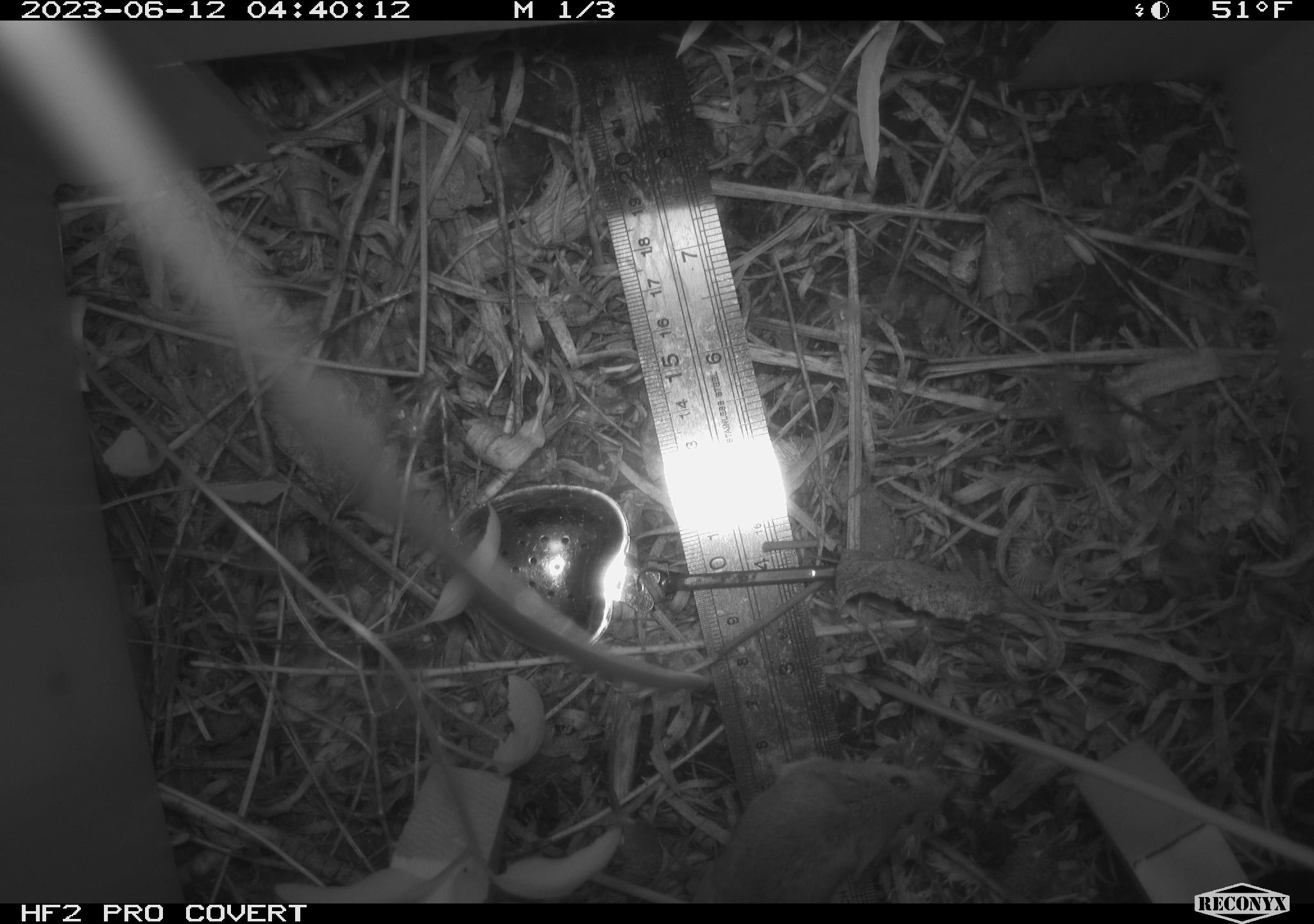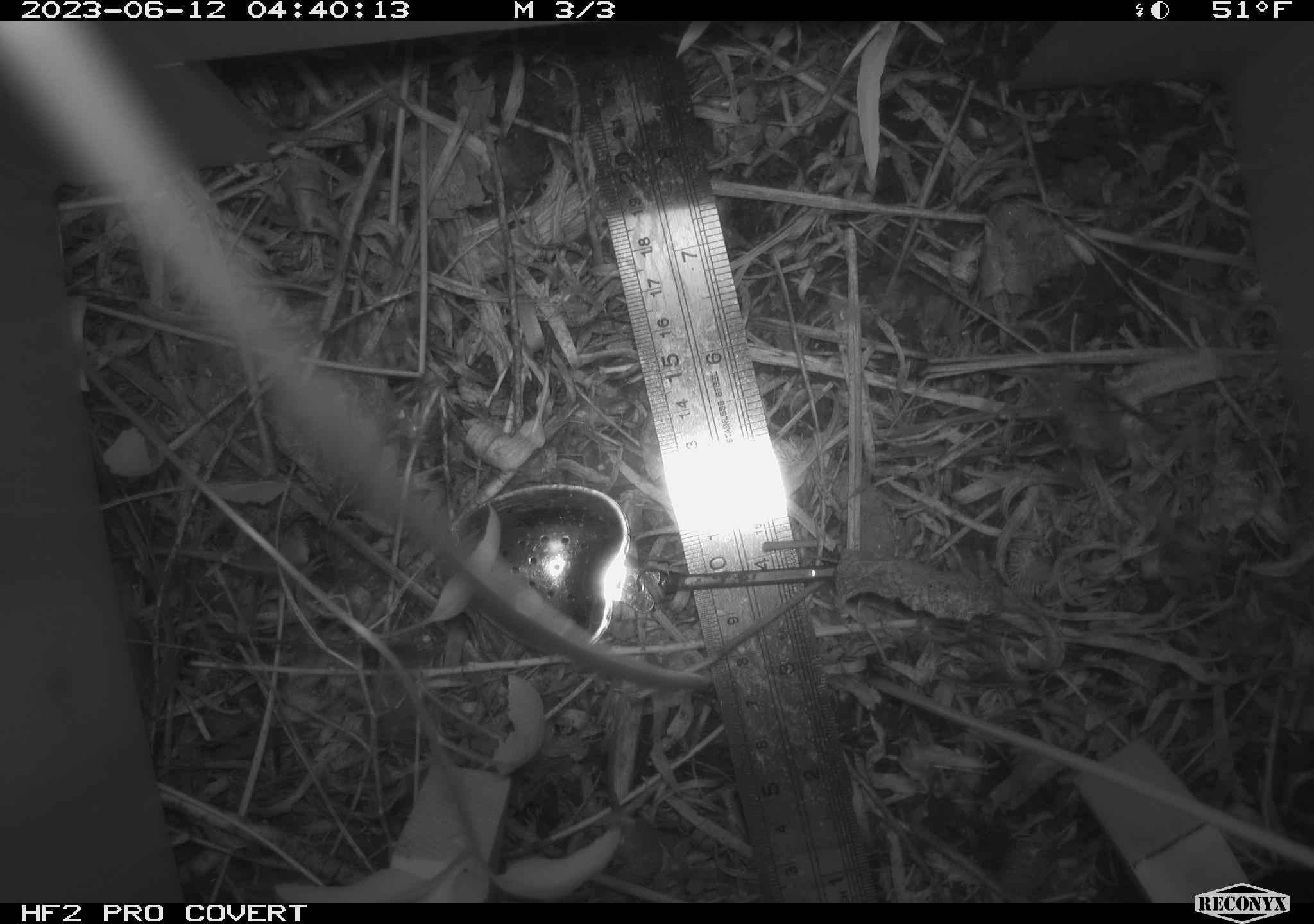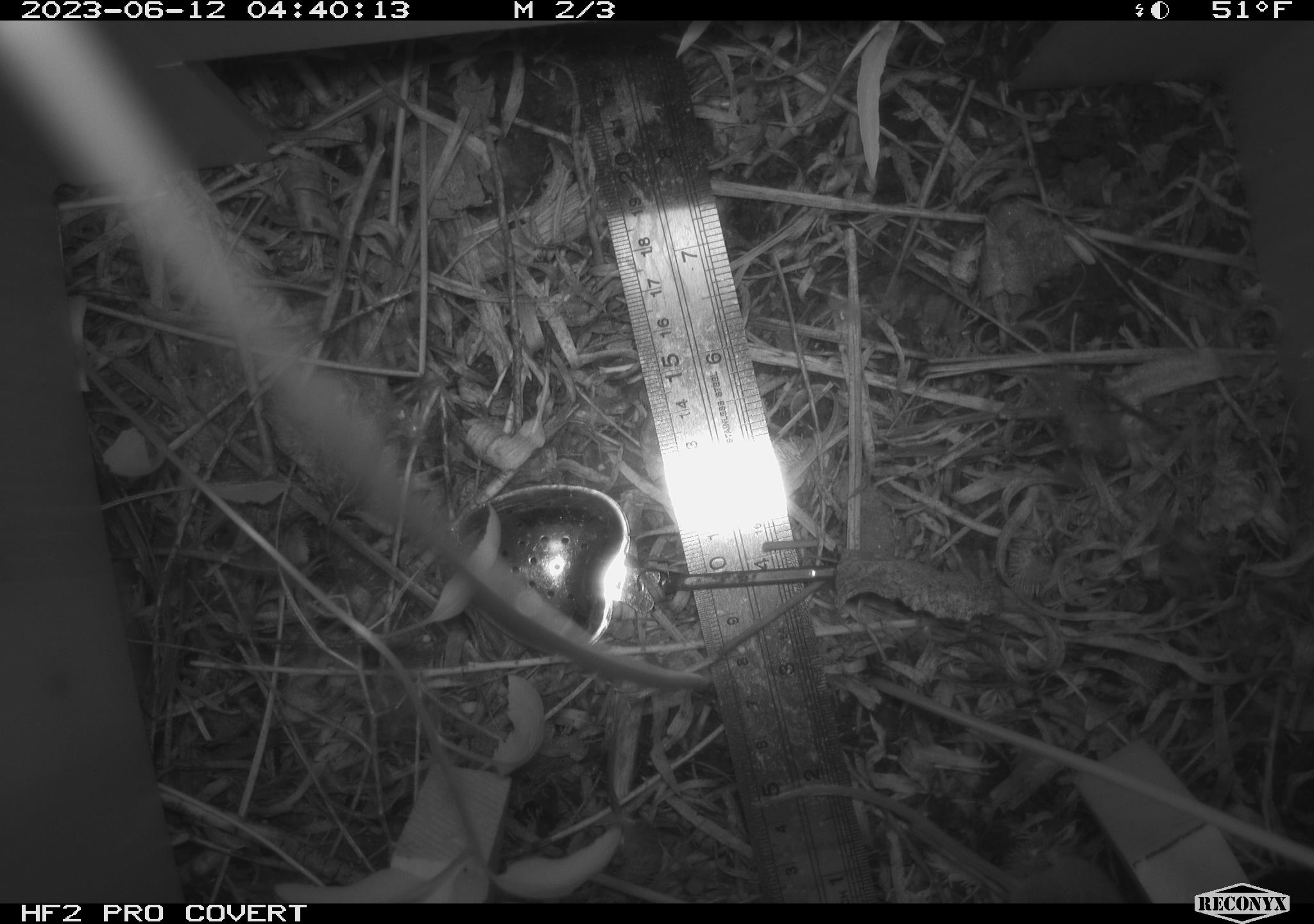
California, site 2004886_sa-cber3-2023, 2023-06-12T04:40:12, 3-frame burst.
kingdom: Animalia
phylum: Chordata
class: Mammalia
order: Rodentia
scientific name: Rodentia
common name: mouse species